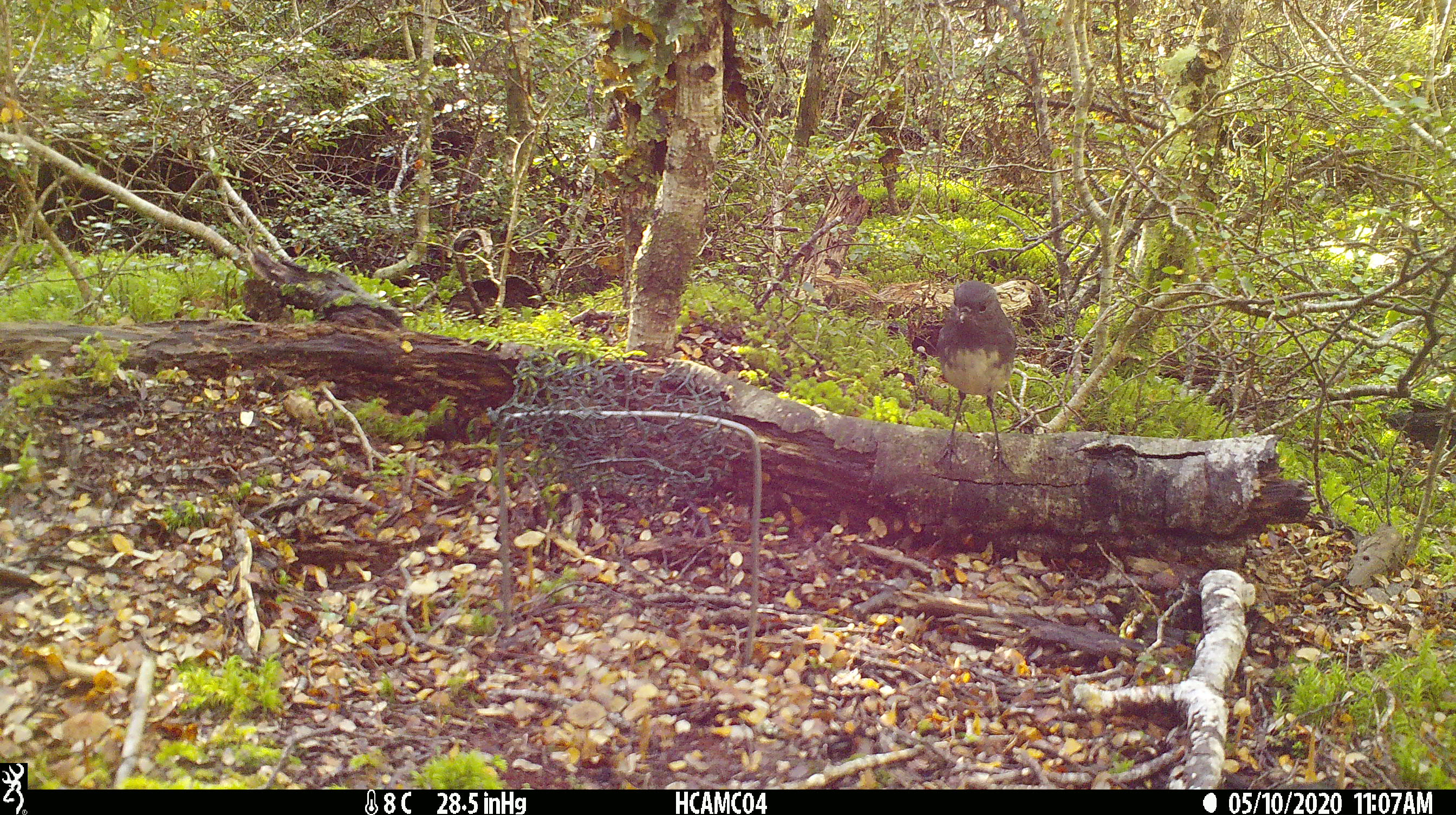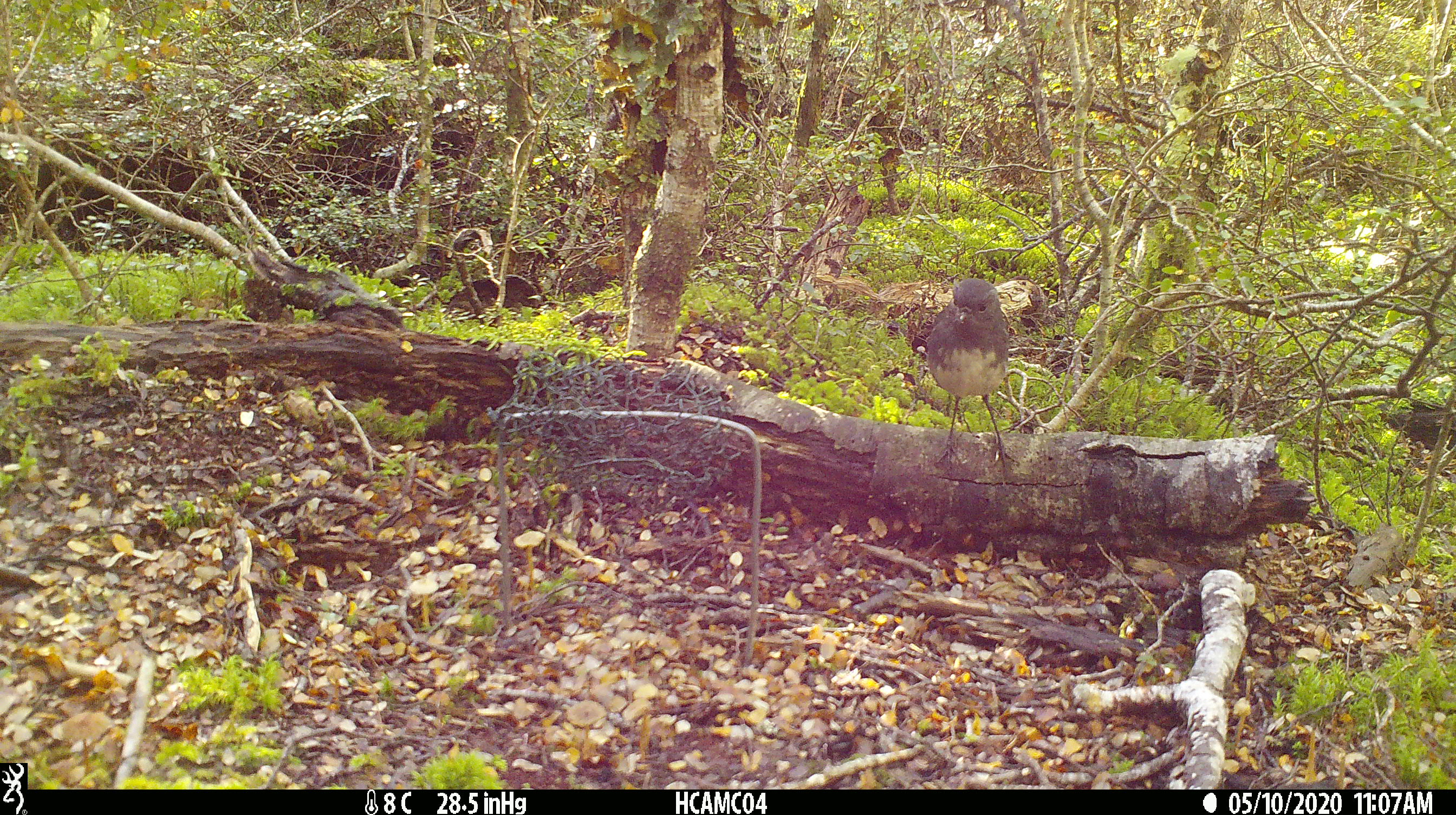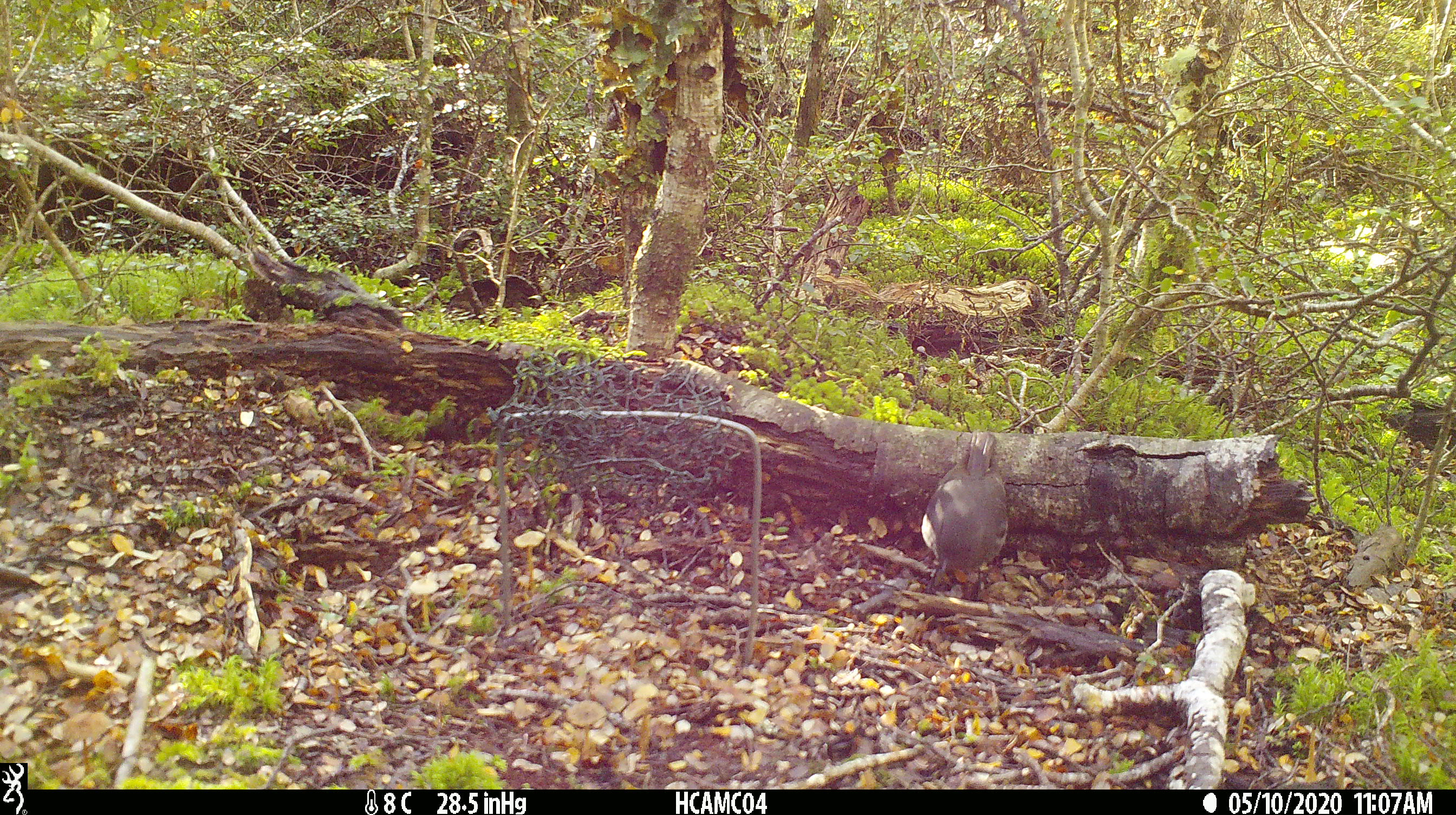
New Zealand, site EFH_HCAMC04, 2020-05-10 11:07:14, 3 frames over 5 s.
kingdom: Animalia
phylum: Chordata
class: Aves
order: Passeriformes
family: Petroicidae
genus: Petroica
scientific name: Petroica australis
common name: new zealand robin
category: robin